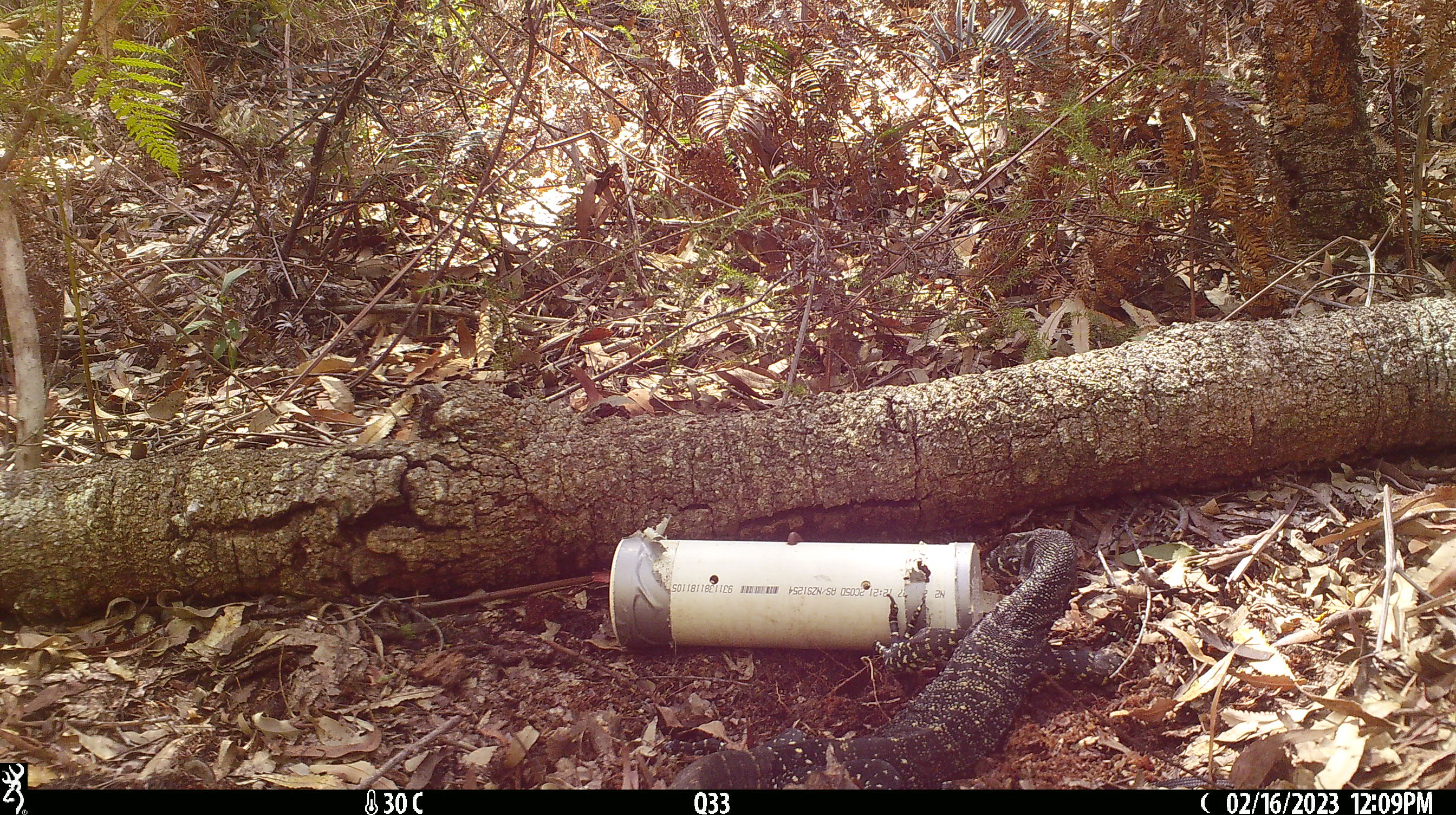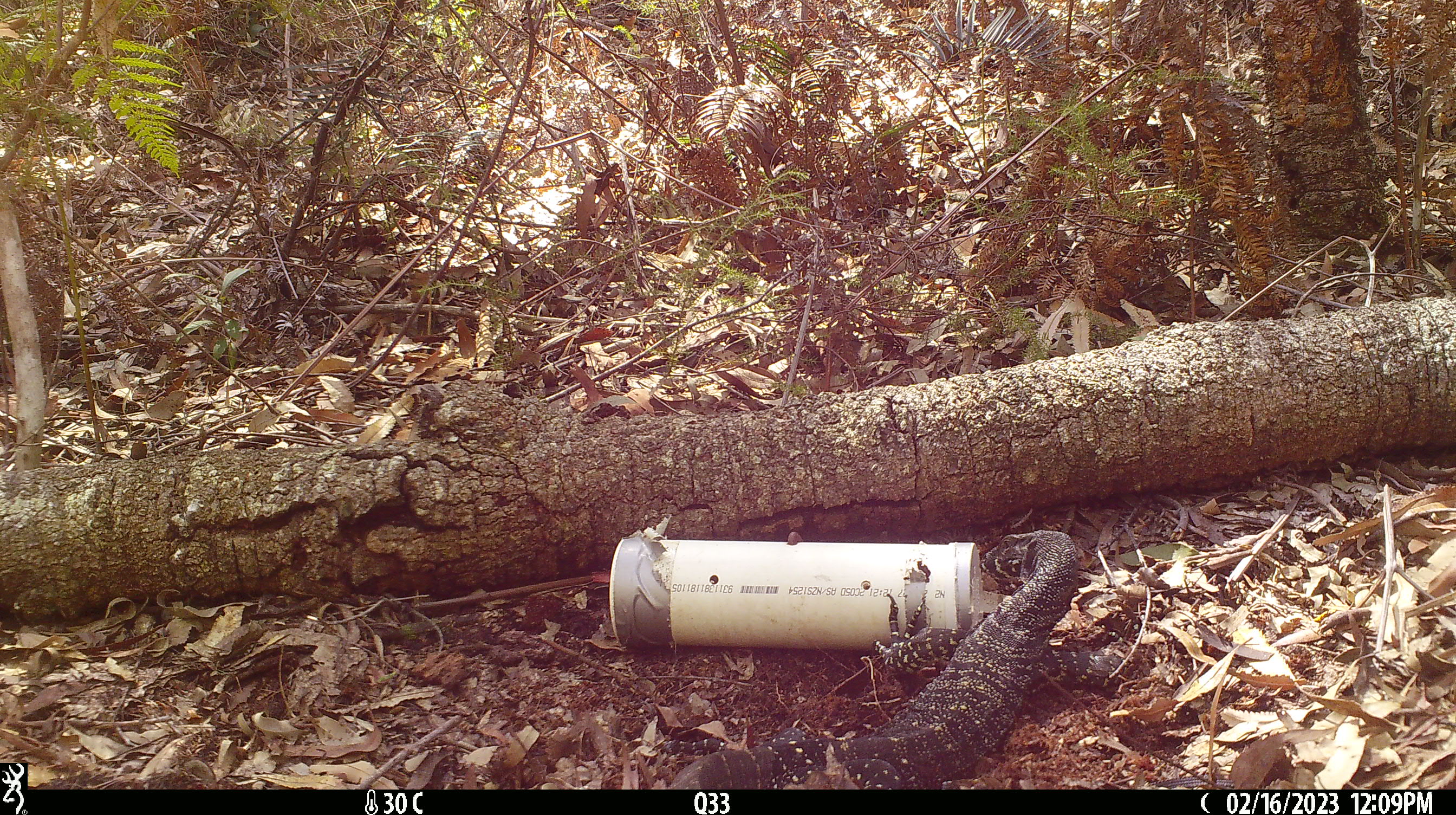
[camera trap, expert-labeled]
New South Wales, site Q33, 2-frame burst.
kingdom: Animalia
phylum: Chordata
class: Reptilia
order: Squamata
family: Varanidae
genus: Varanus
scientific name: Varanus varius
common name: lace monitor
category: goanna